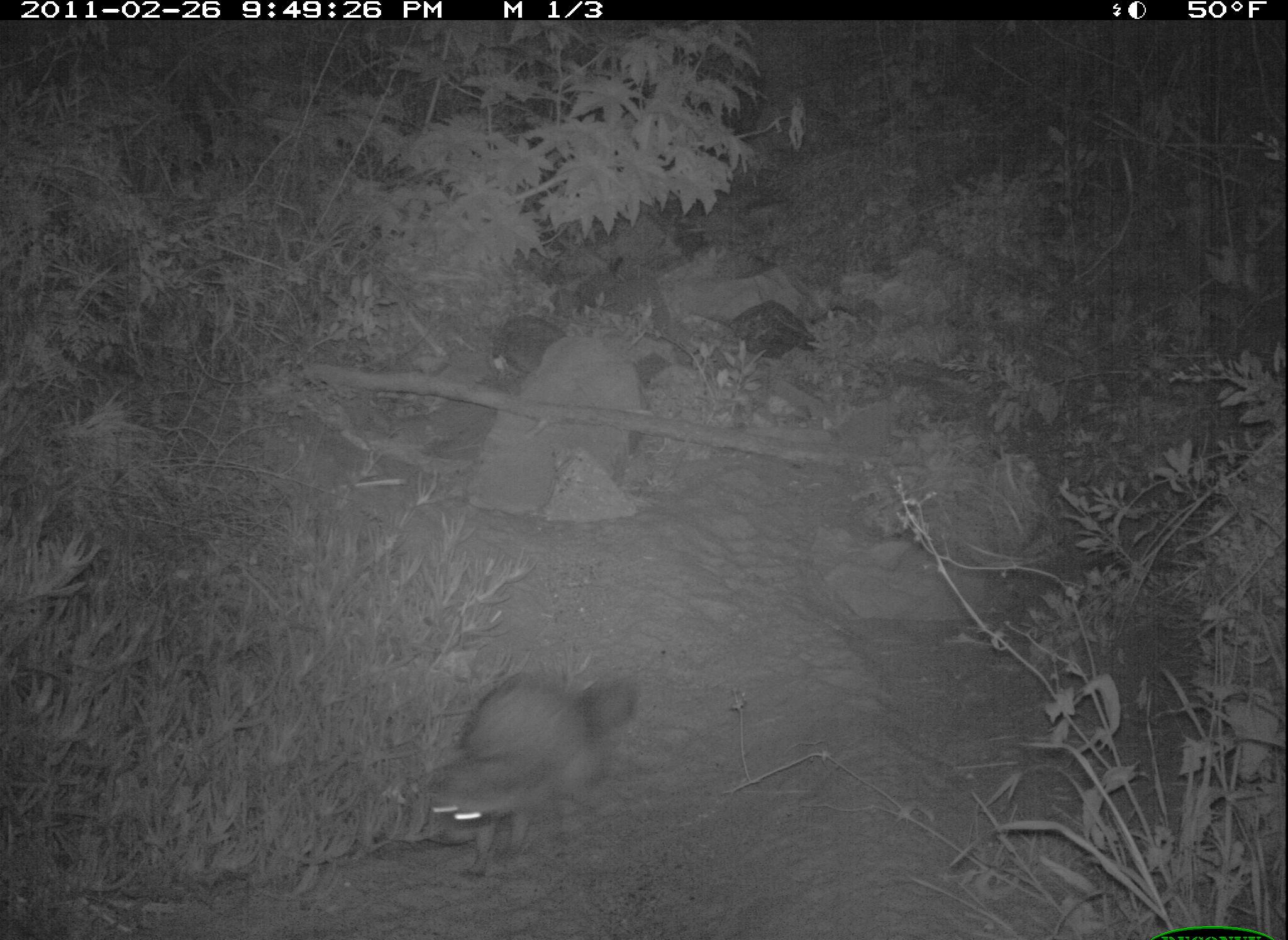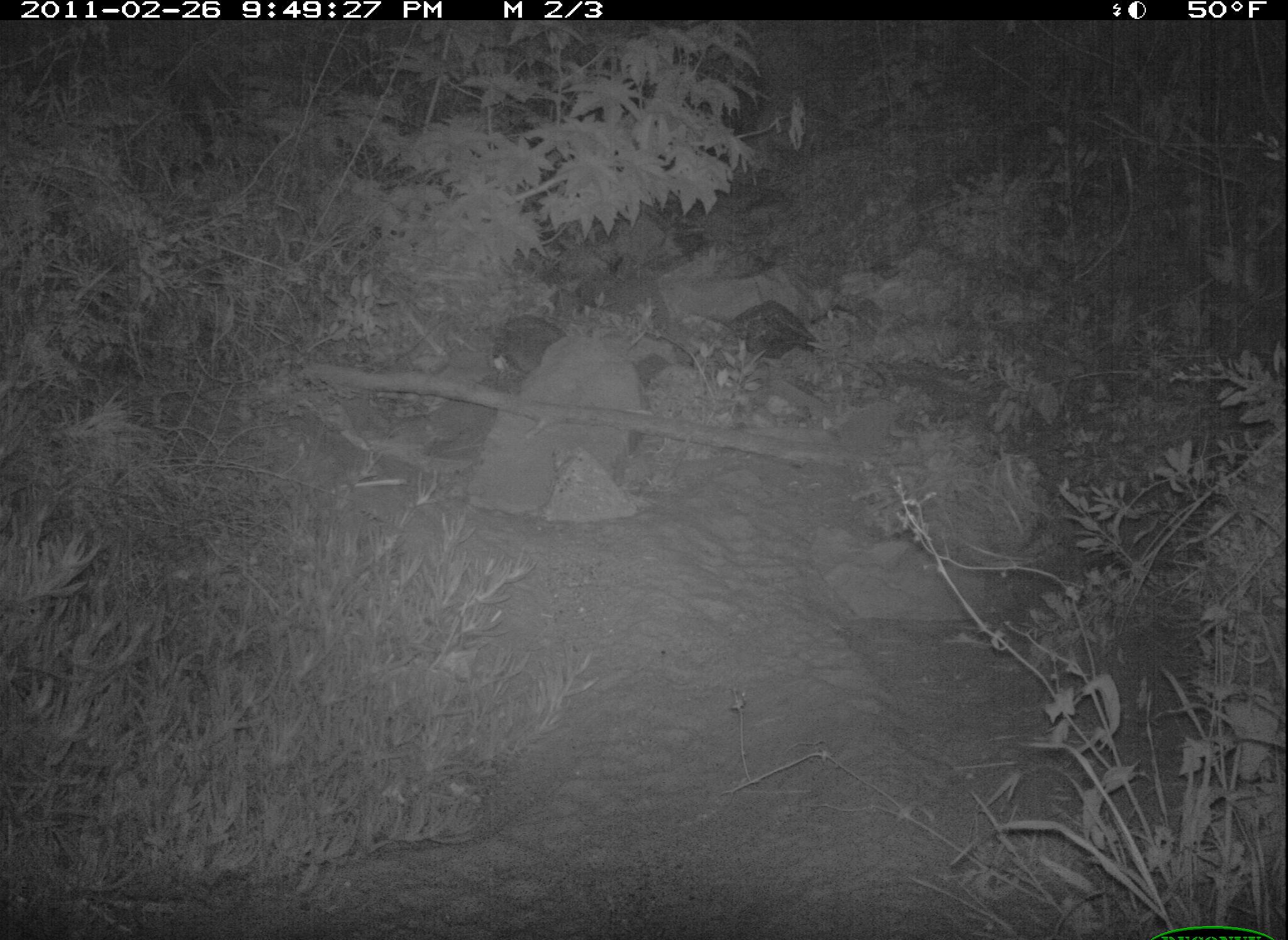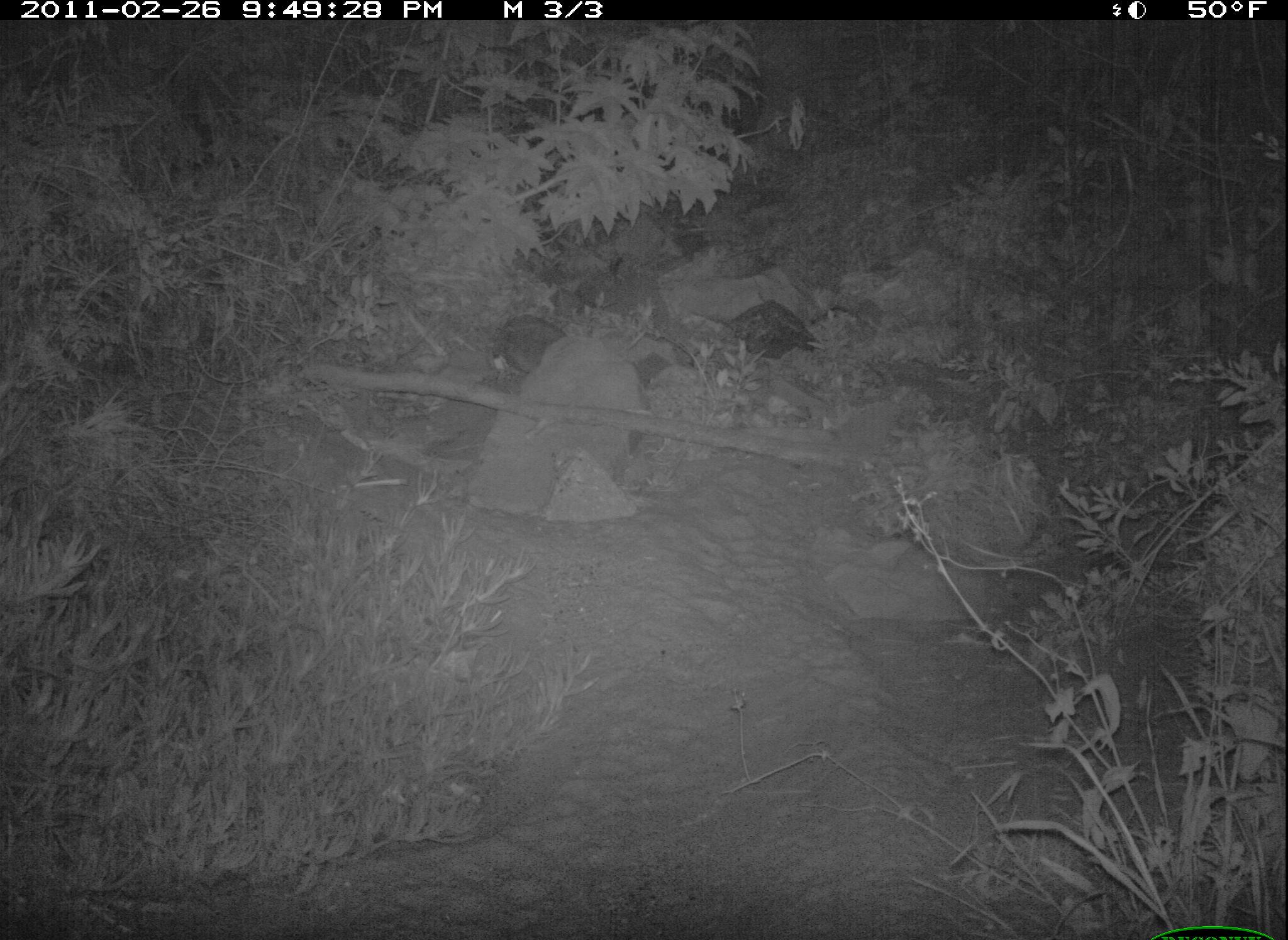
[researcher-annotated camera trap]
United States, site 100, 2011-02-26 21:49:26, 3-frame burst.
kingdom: Animalia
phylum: Chordata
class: Mammalia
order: Carnivora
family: Procyonidae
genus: Procyon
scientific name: Procyon lotor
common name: raccoon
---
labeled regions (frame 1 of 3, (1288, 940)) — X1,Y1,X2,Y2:
raccoon: 402,664,655,889